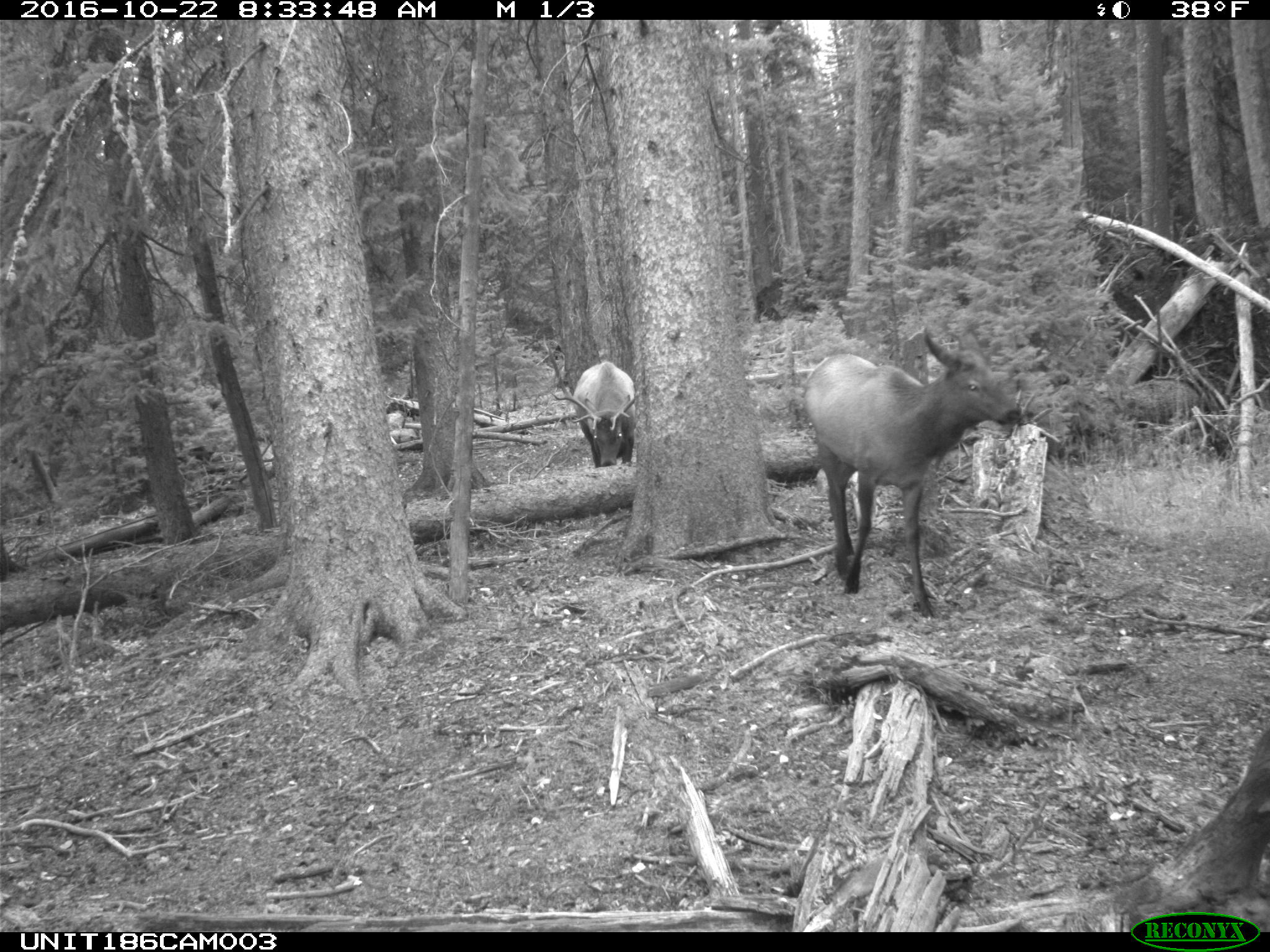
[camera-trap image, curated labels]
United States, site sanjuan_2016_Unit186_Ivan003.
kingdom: Animalia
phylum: Chordata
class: Mammalia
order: Artiodactyla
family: Cervidae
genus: Cervus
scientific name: Cervus elaphus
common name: red deer